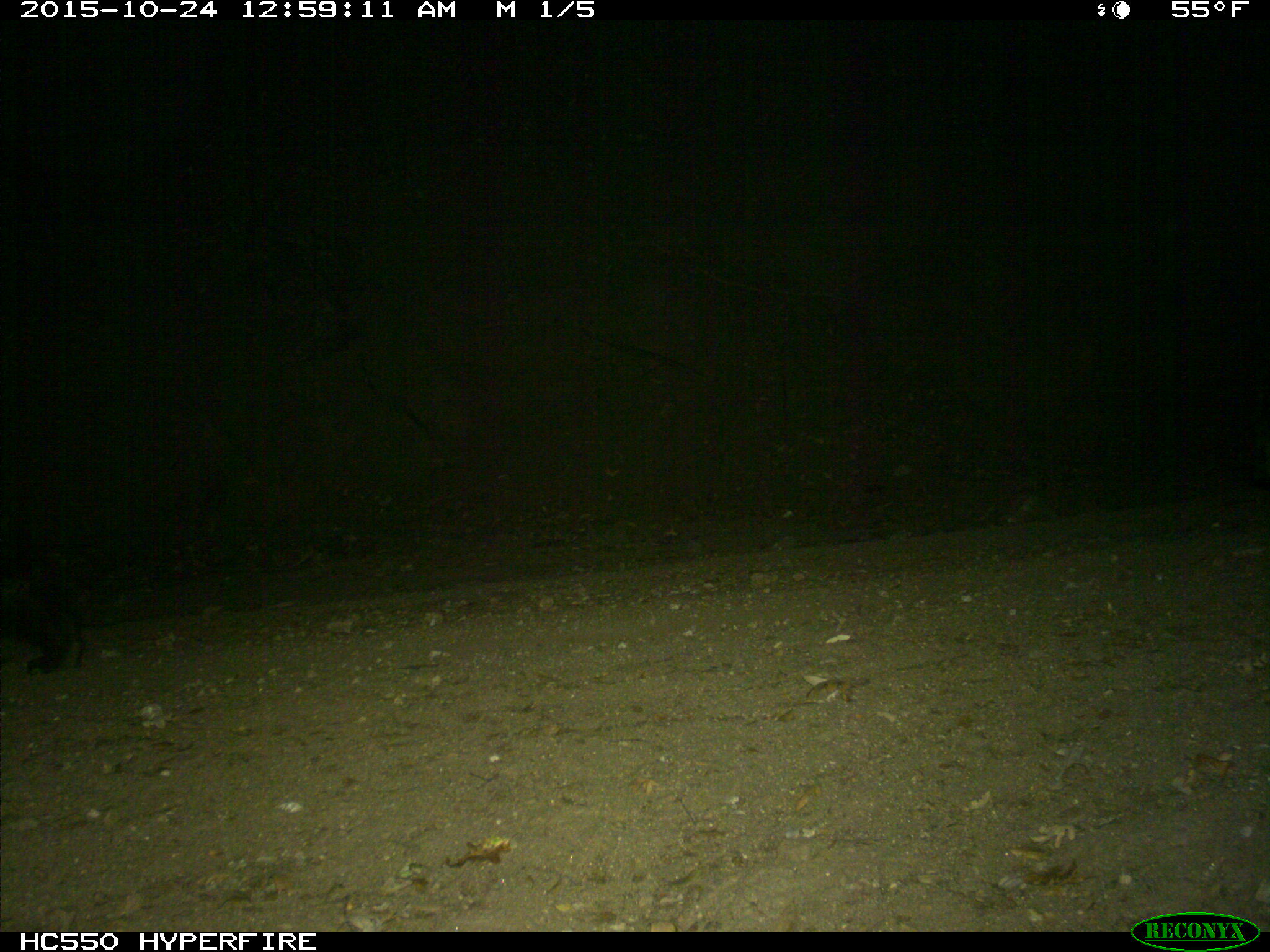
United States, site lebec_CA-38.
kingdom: Animalia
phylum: Chordata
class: Mammalia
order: Carnivora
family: Ursidae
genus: Ursus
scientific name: Ursus americanus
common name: american black bear